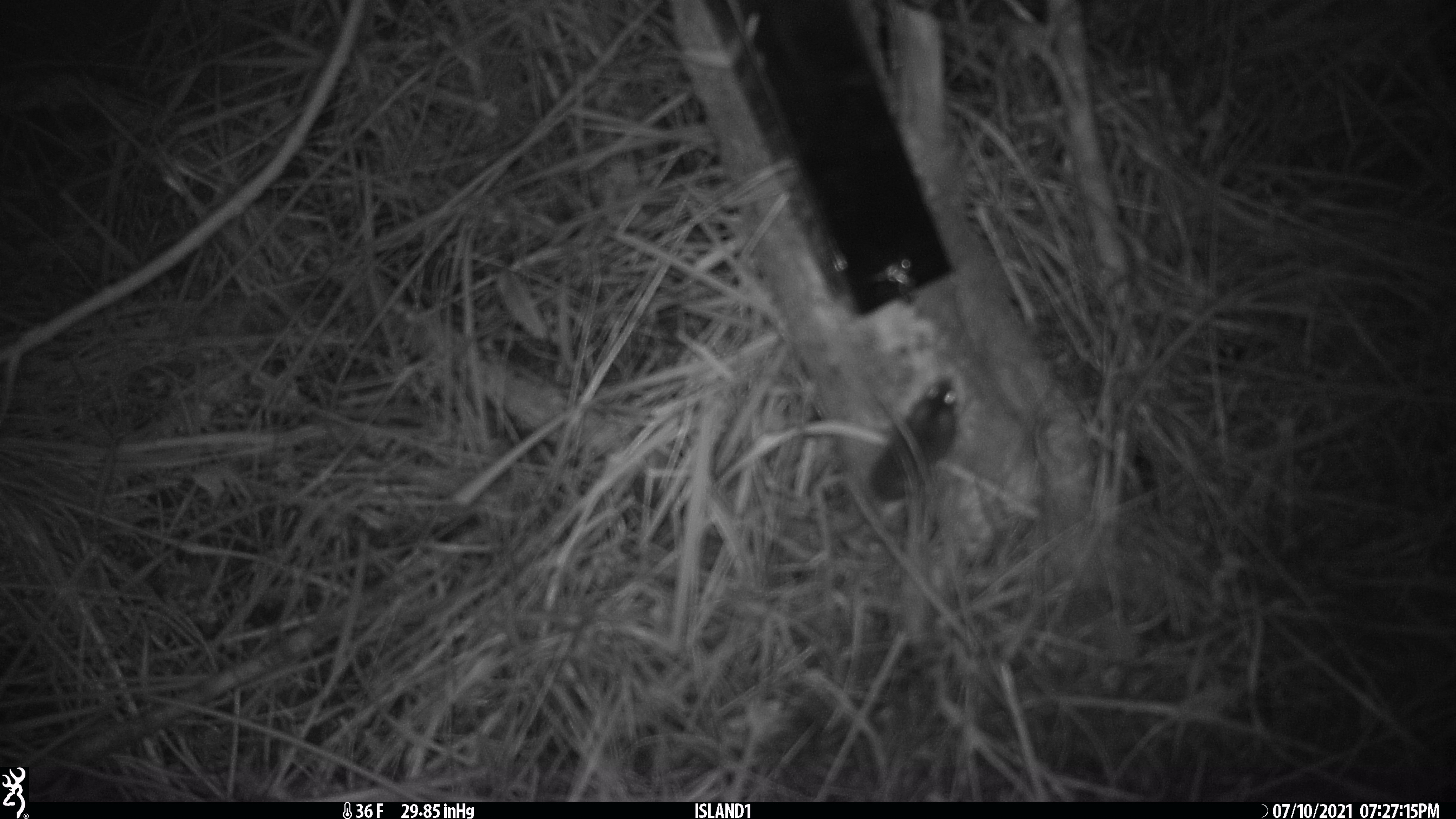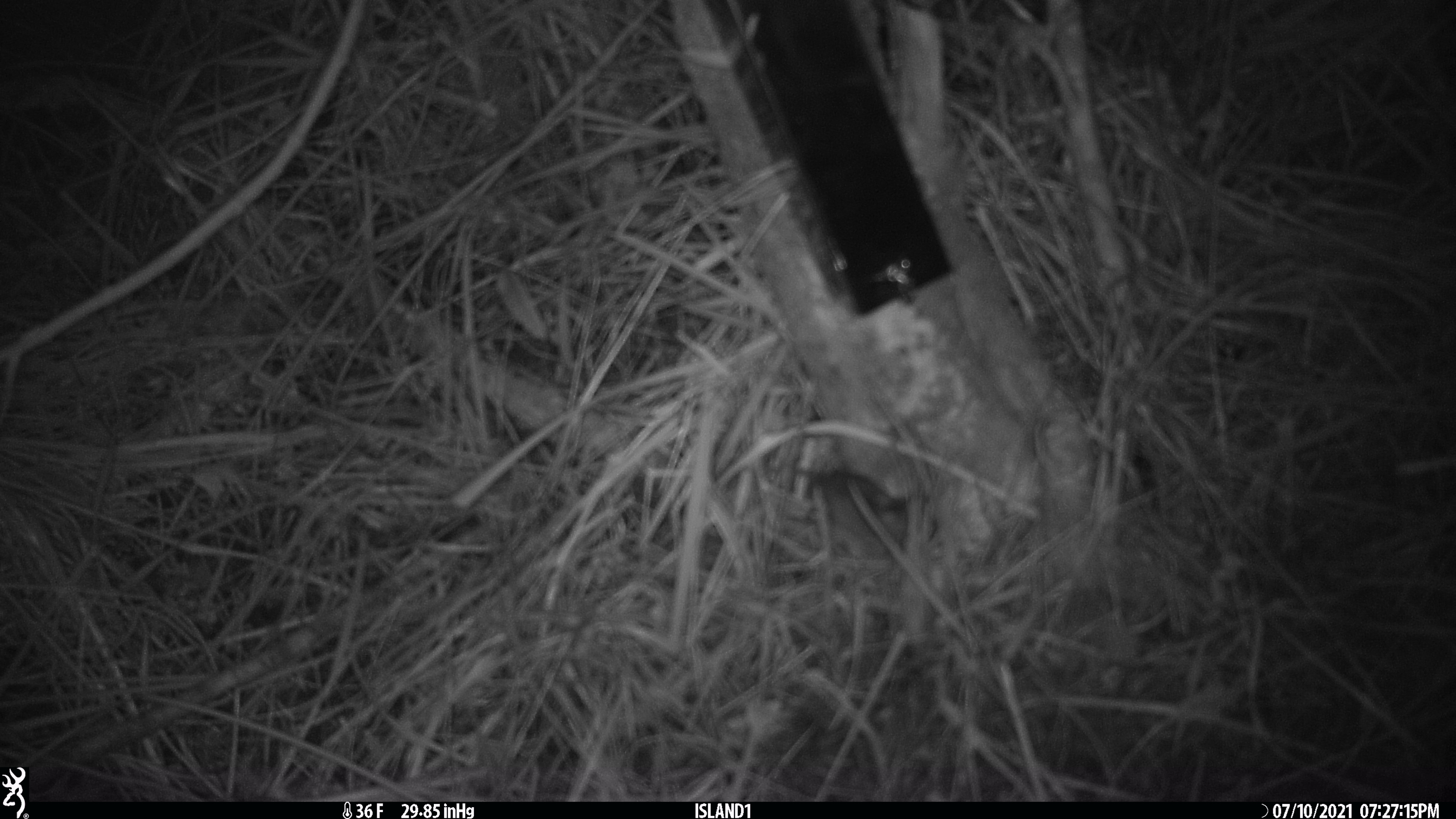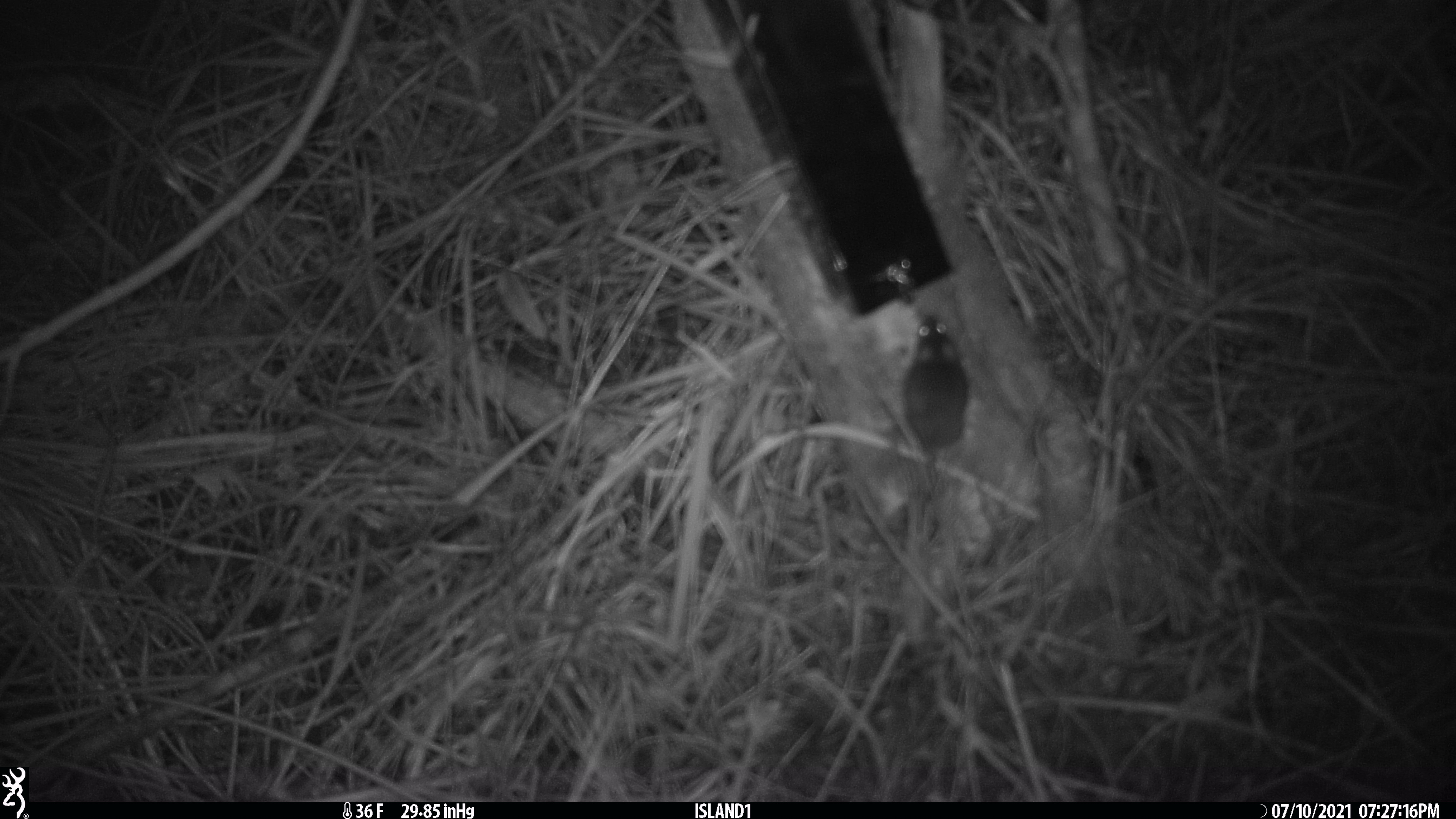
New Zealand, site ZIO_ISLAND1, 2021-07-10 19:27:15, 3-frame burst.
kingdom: Animalia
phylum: Chordata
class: Mammalia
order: Rodentia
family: Muridae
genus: Mus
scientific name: Mus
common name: mouse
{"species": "mouse (Mus)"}